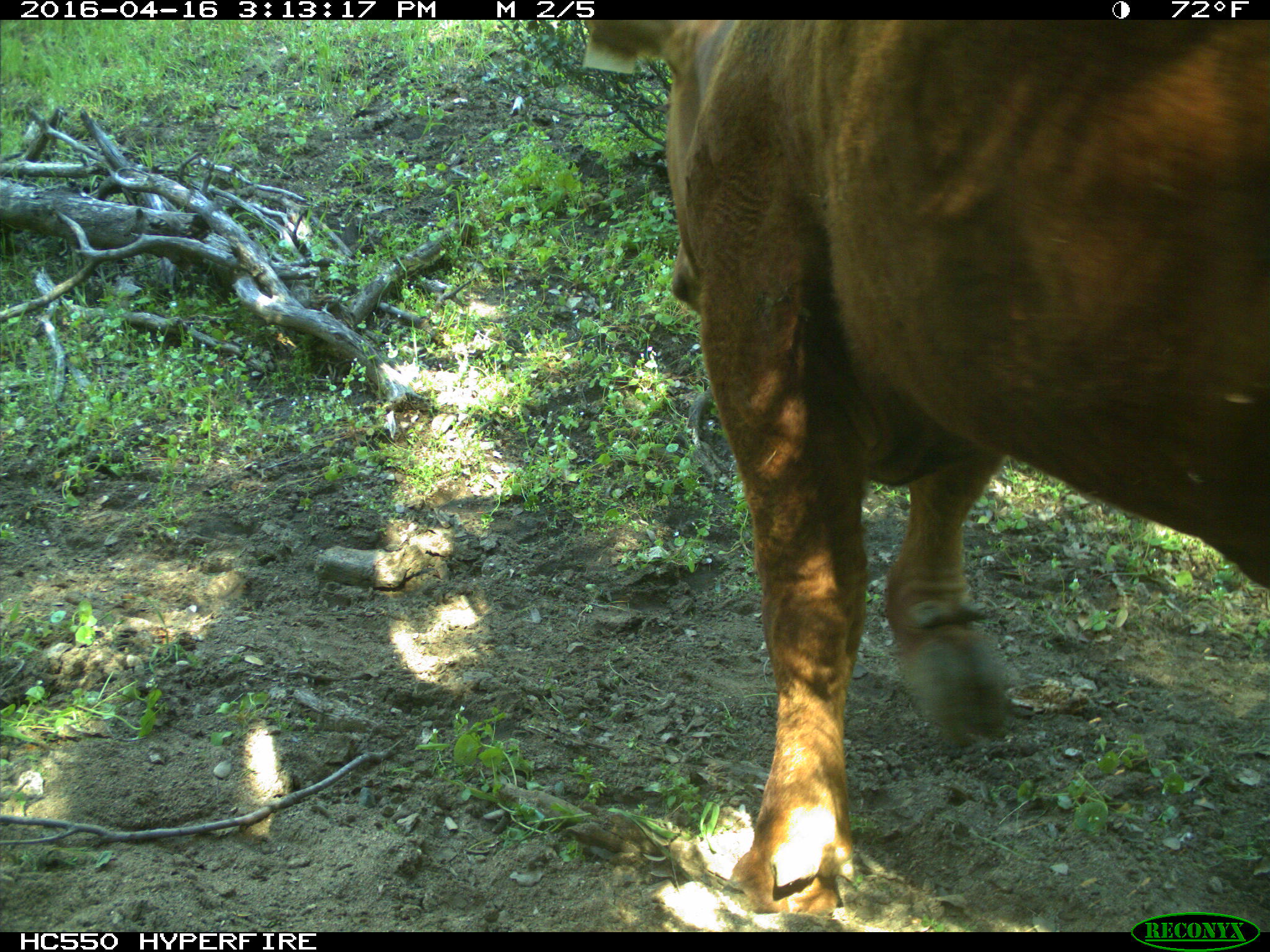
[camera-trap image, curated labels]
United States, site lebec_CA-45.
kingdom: Animalia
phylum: Chordata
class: Mammalia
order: Artiodactyla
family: Bovidae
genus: Bos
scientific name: Bos taurus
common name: domestic cow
Bos taurus (domestic cow).